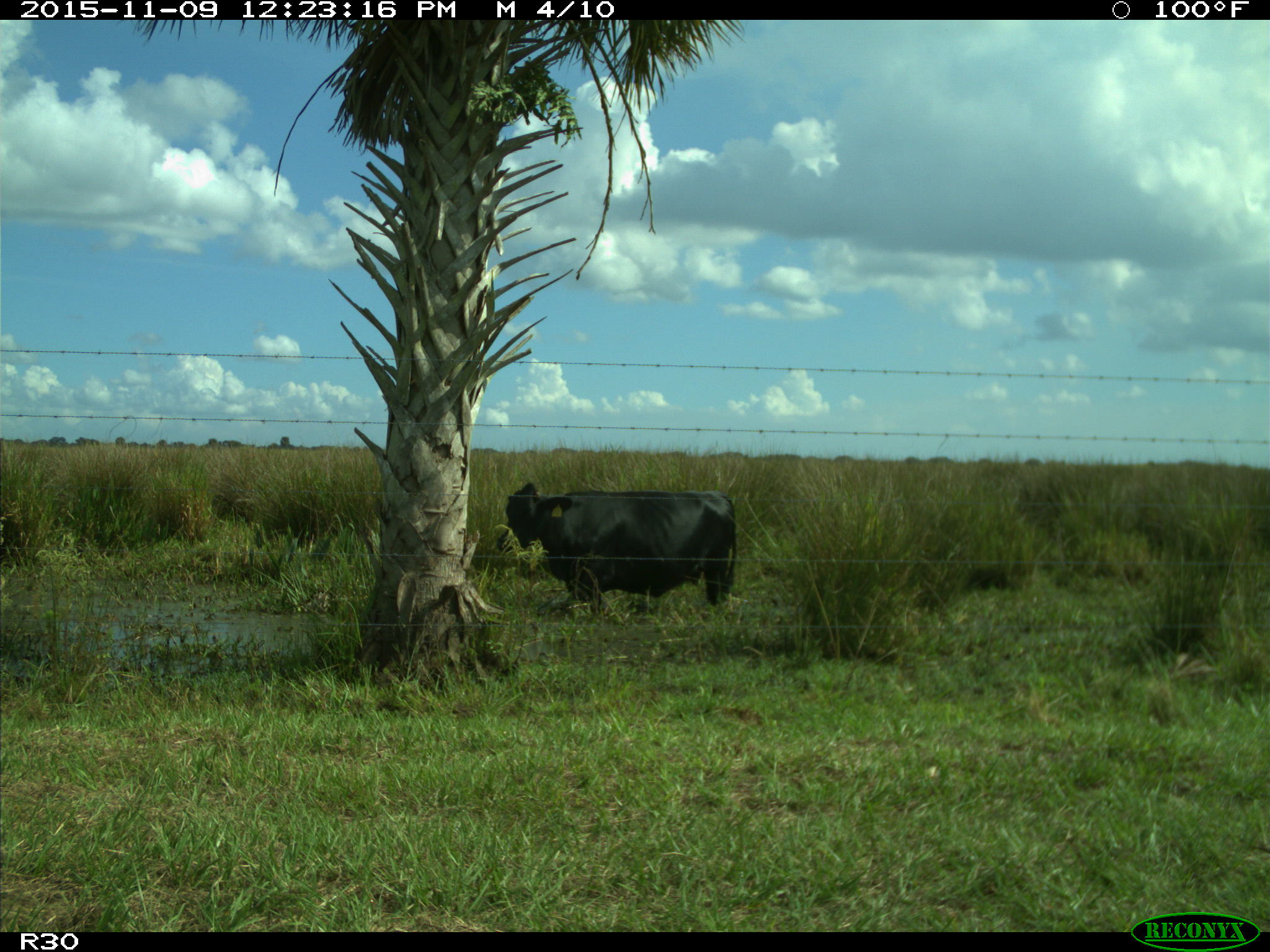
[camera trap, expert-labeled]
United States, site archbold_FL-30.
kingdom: Animalia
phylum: Chordata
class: Mammalia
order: Artiodactyla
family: Bovidae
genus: Bos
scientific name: Bos taurus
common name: domestic cow